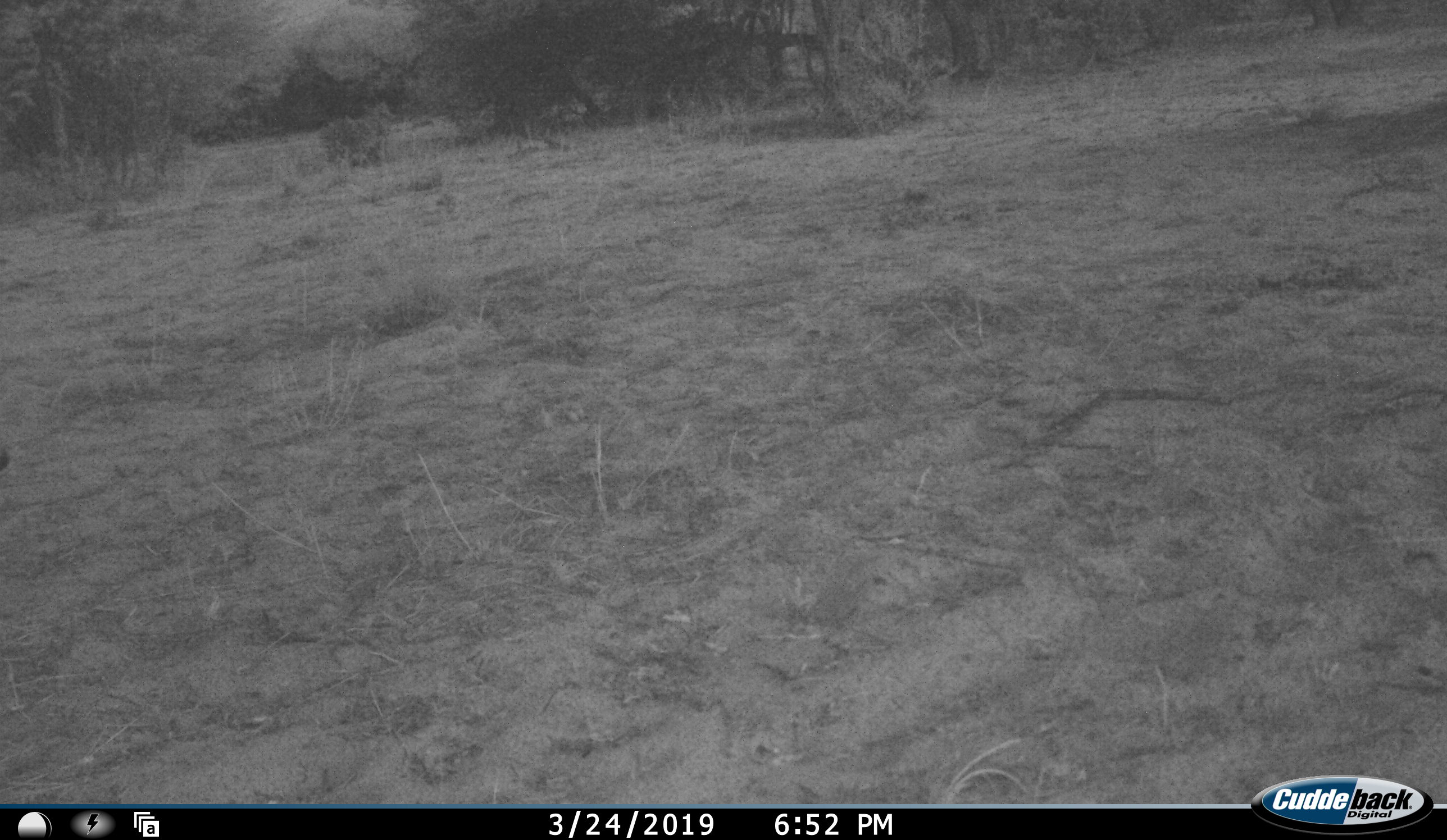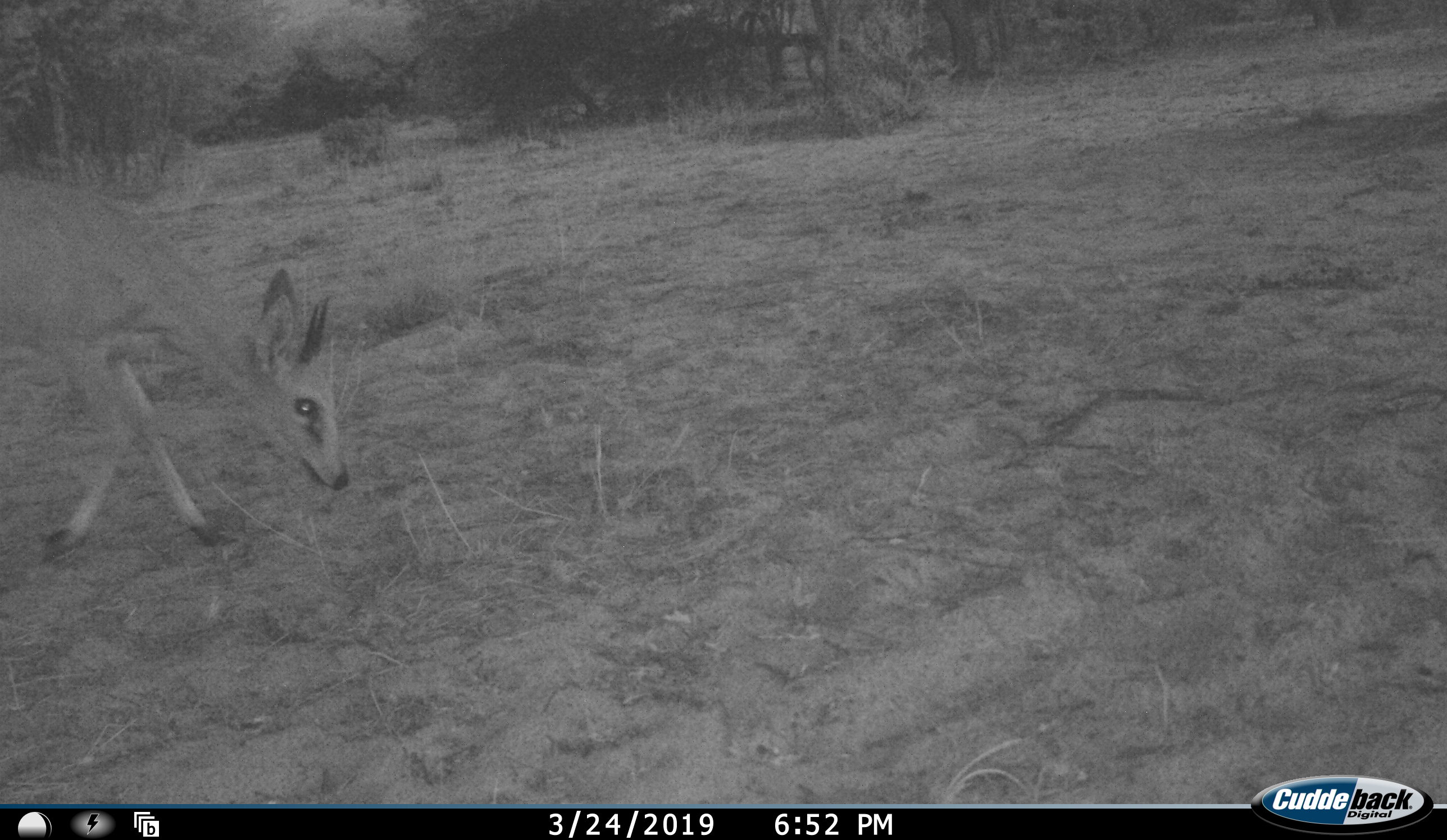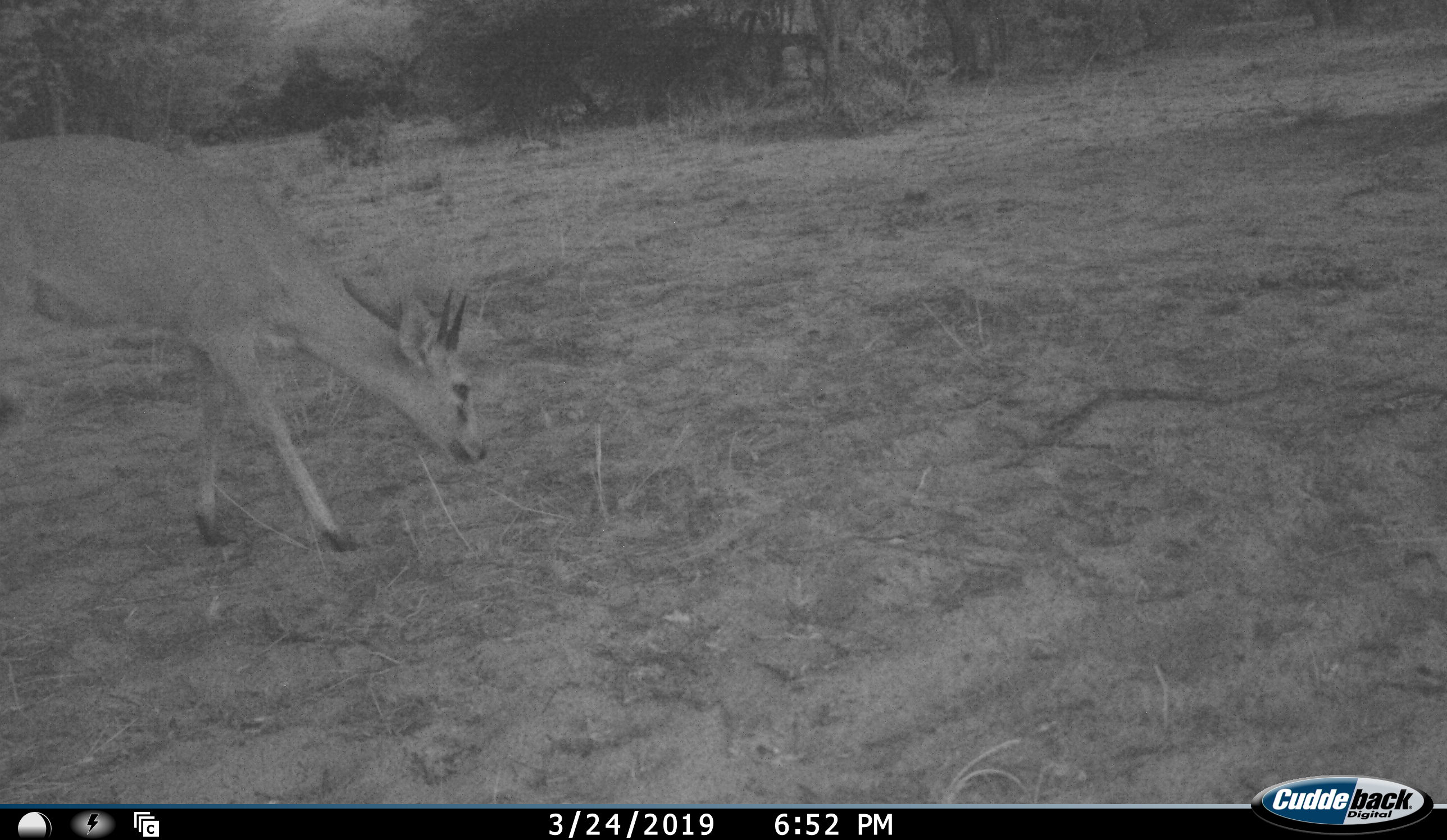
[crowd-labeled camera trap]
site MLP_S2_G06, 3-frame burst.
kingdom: Animalia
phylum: Chordata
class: Mammalia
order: Artiodactyla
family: Bovidae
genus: Sylvicapra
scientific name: Sylvicapra grimmia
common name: common duiker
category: duikercommongrey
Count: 1.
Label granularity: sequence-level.